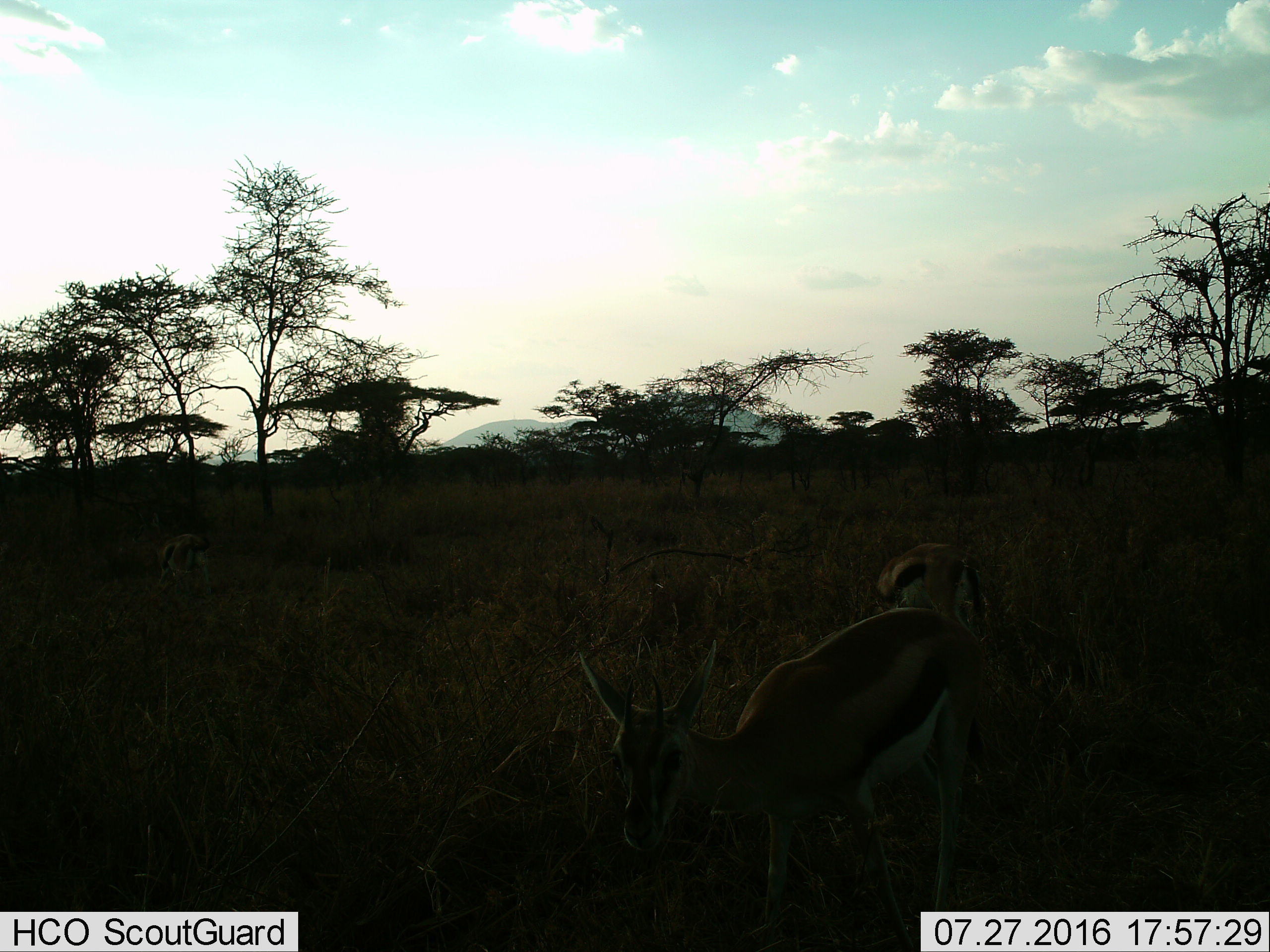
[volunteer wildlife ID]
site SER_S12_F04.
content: unidentified animal